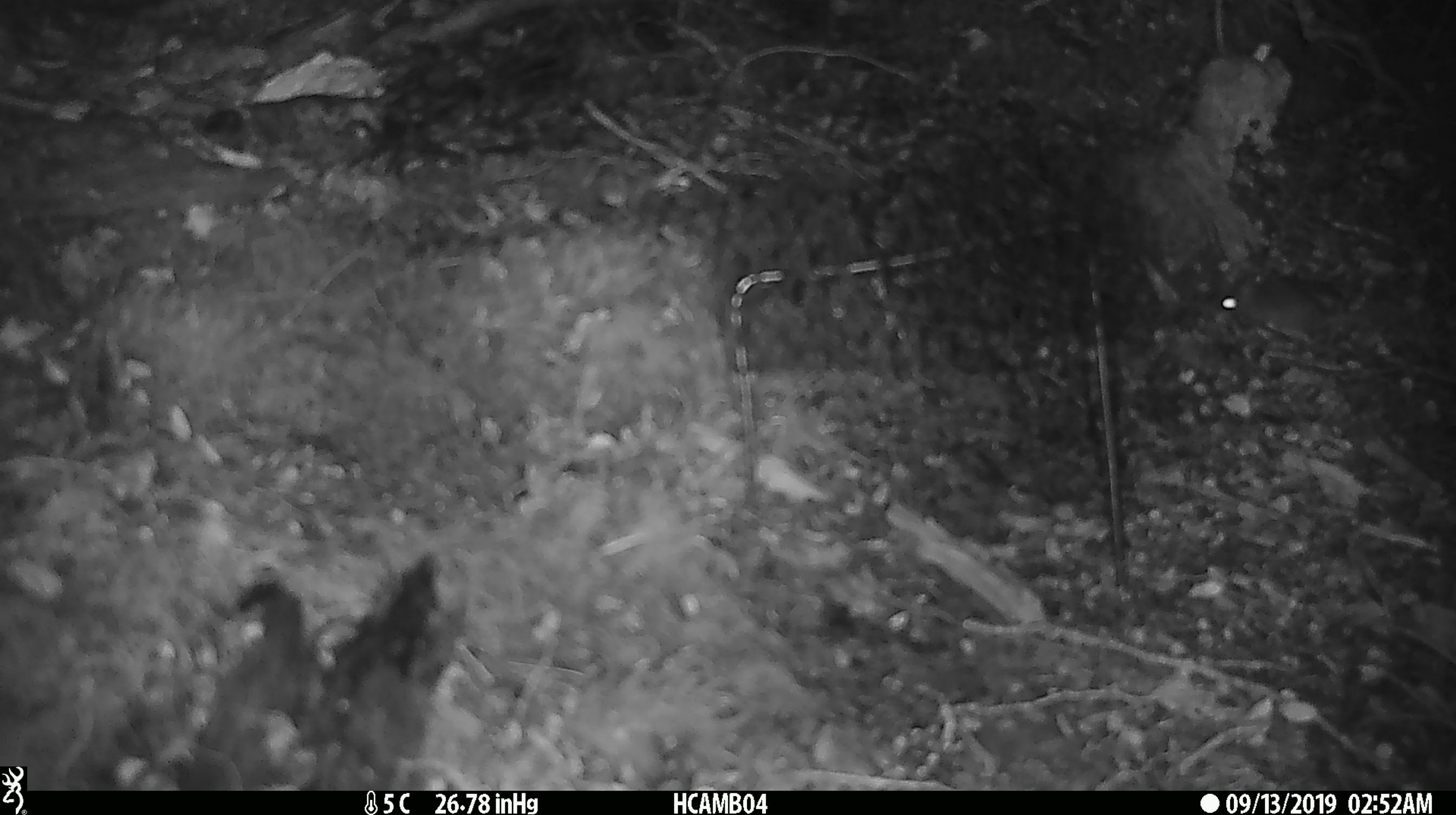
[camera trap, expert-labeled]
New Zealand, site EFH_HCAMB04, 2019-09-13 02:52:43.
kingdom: Animalia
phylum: Chordata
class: Mammalia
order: Rodentia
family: Muridae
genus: Mus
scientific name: Mus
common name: mouse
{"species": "mouse (Mus)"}